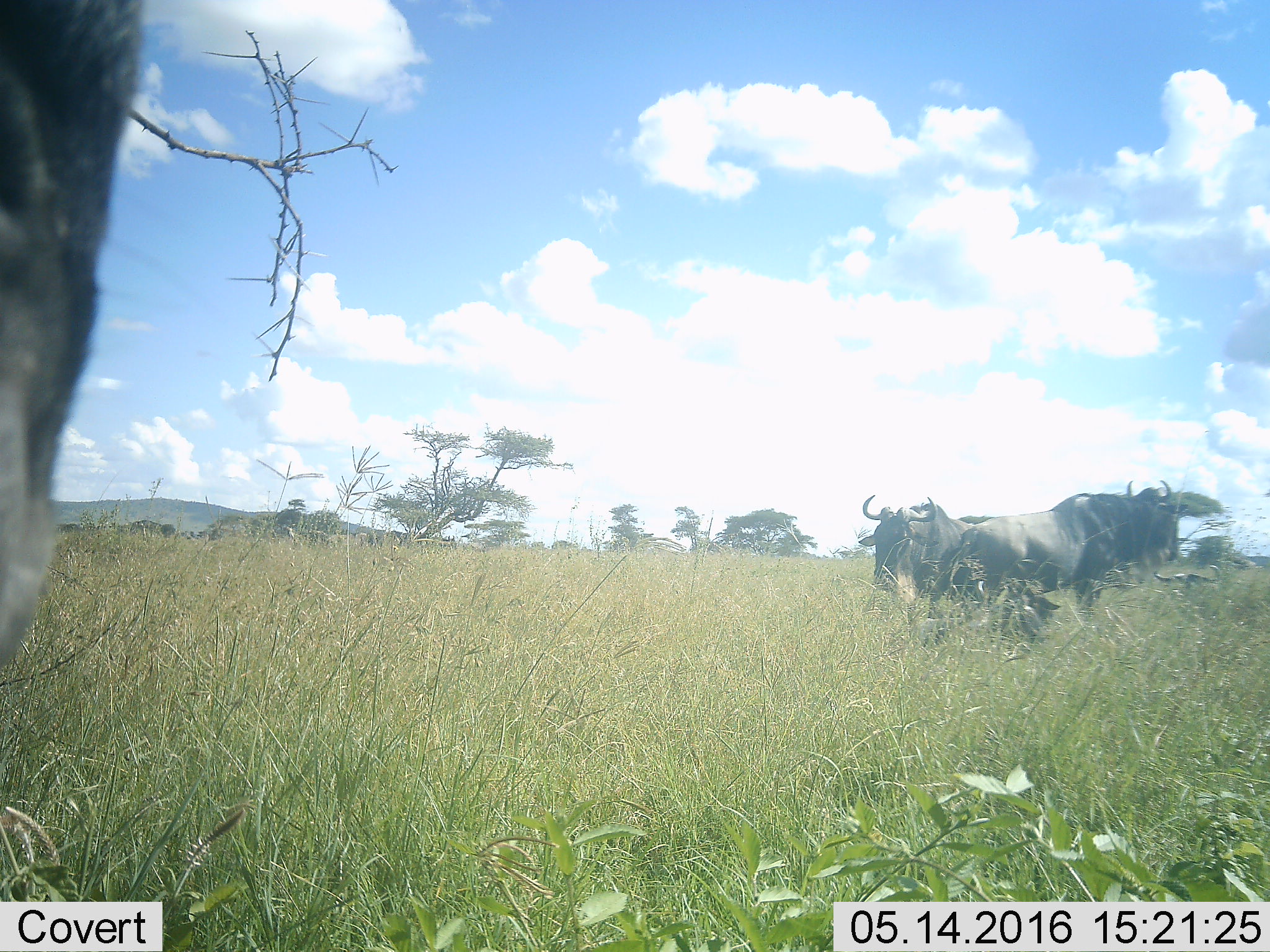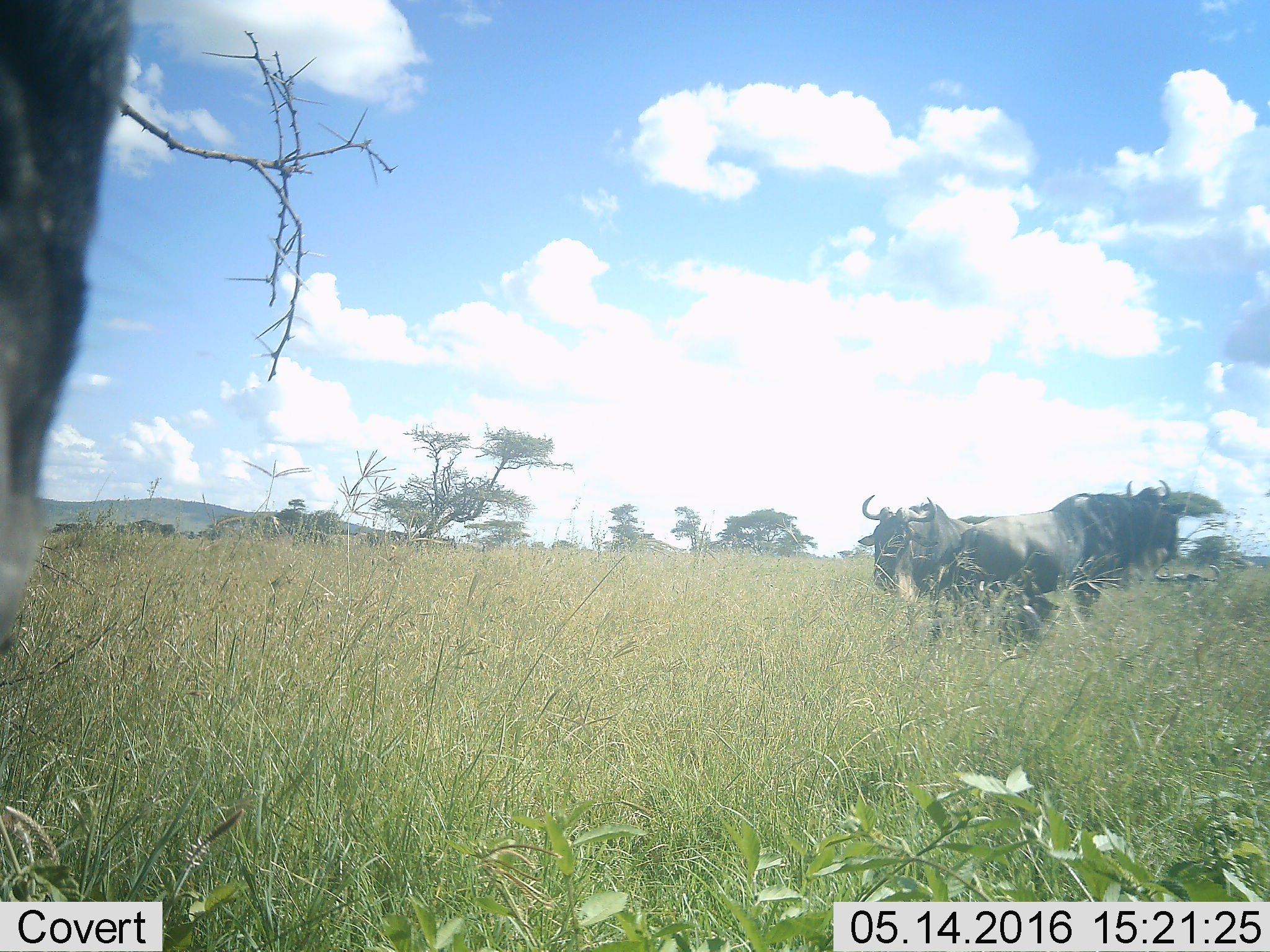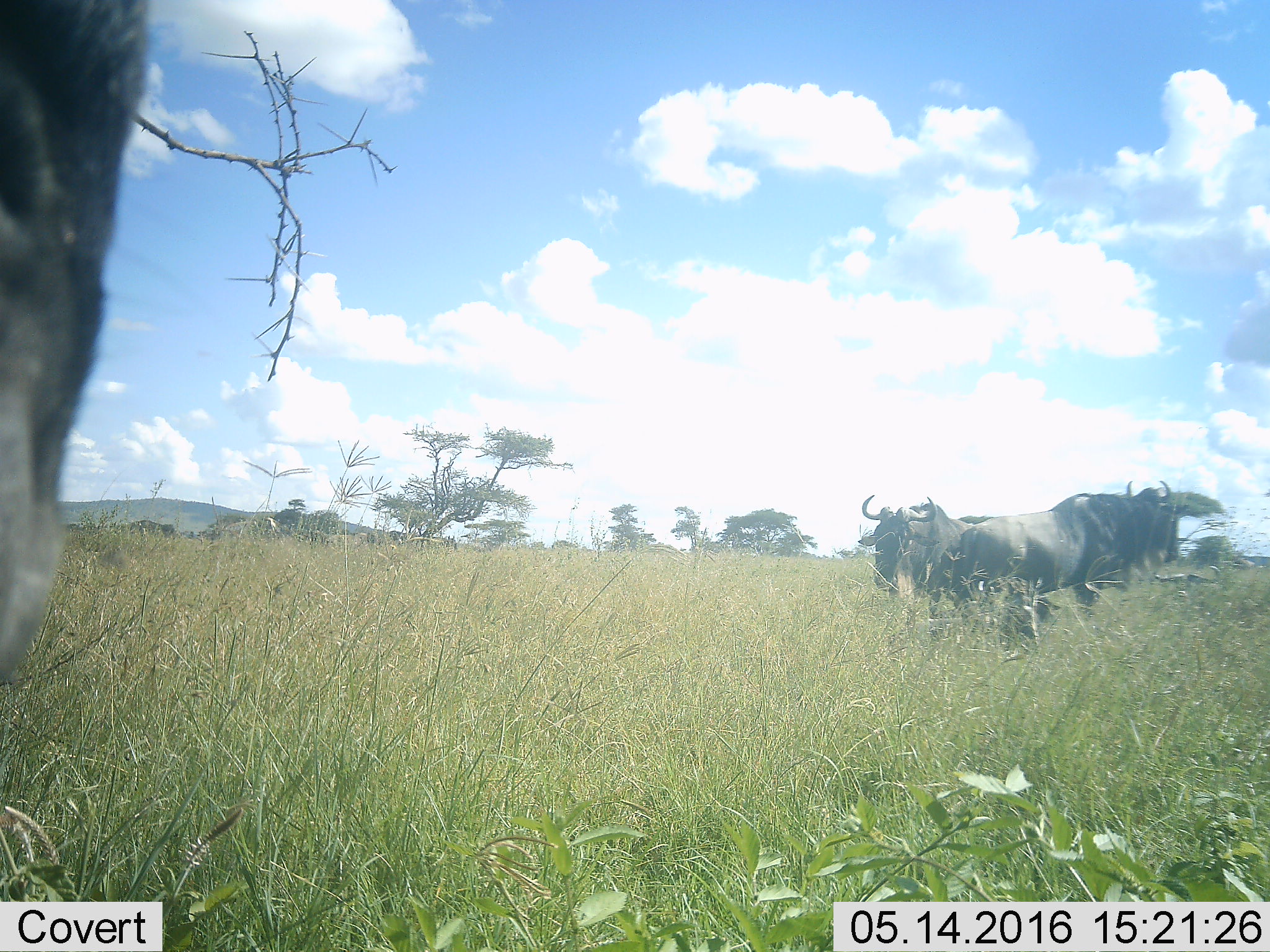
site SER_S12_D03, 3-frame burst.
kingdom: Animalia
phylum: Chordata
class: Mammalia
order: Artiodactyla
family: Bovidae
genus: Connochaetes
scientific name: Connochaetes taurinus taurinus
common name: blue wildebeest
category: wildebeestblue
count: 4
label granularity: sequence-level